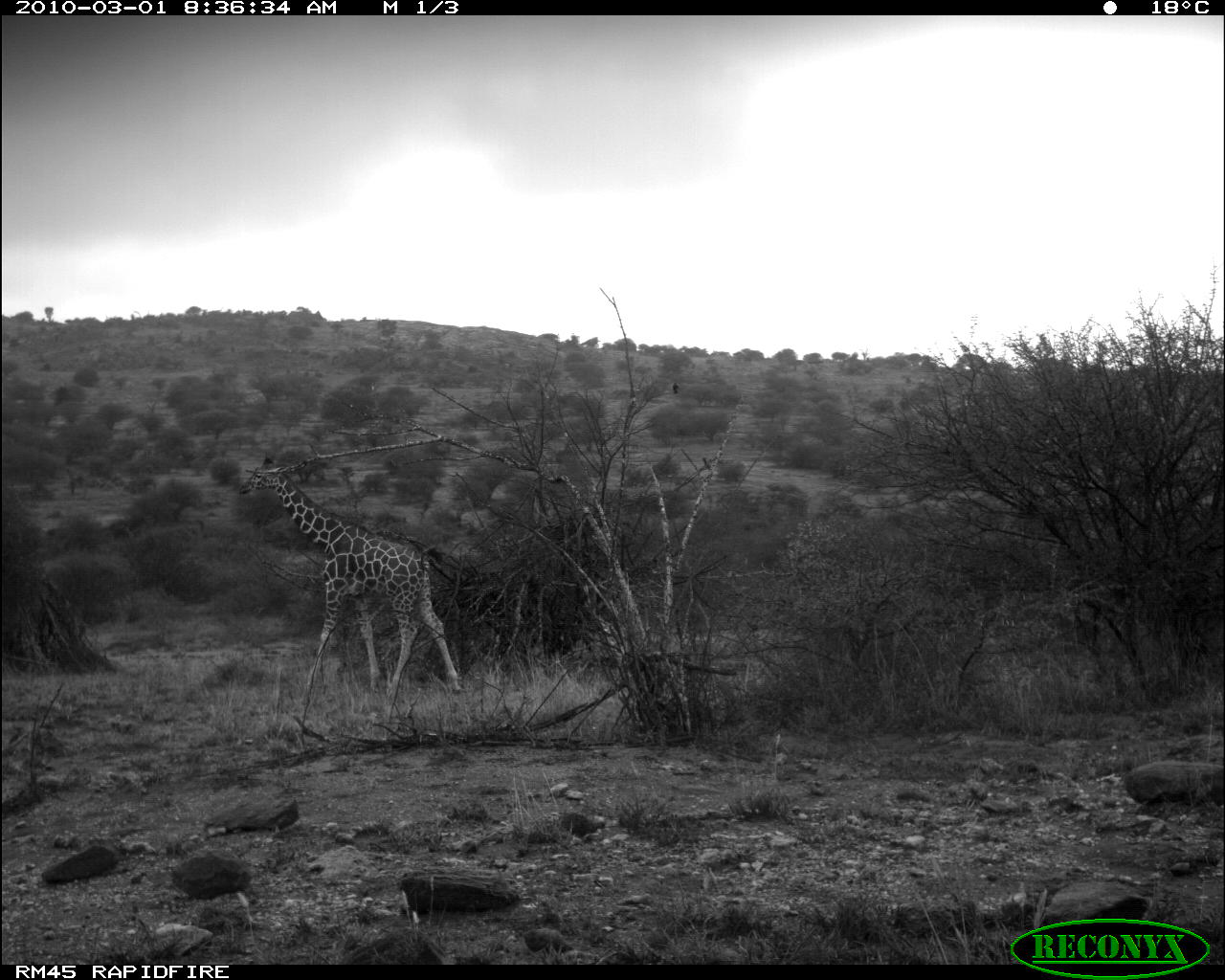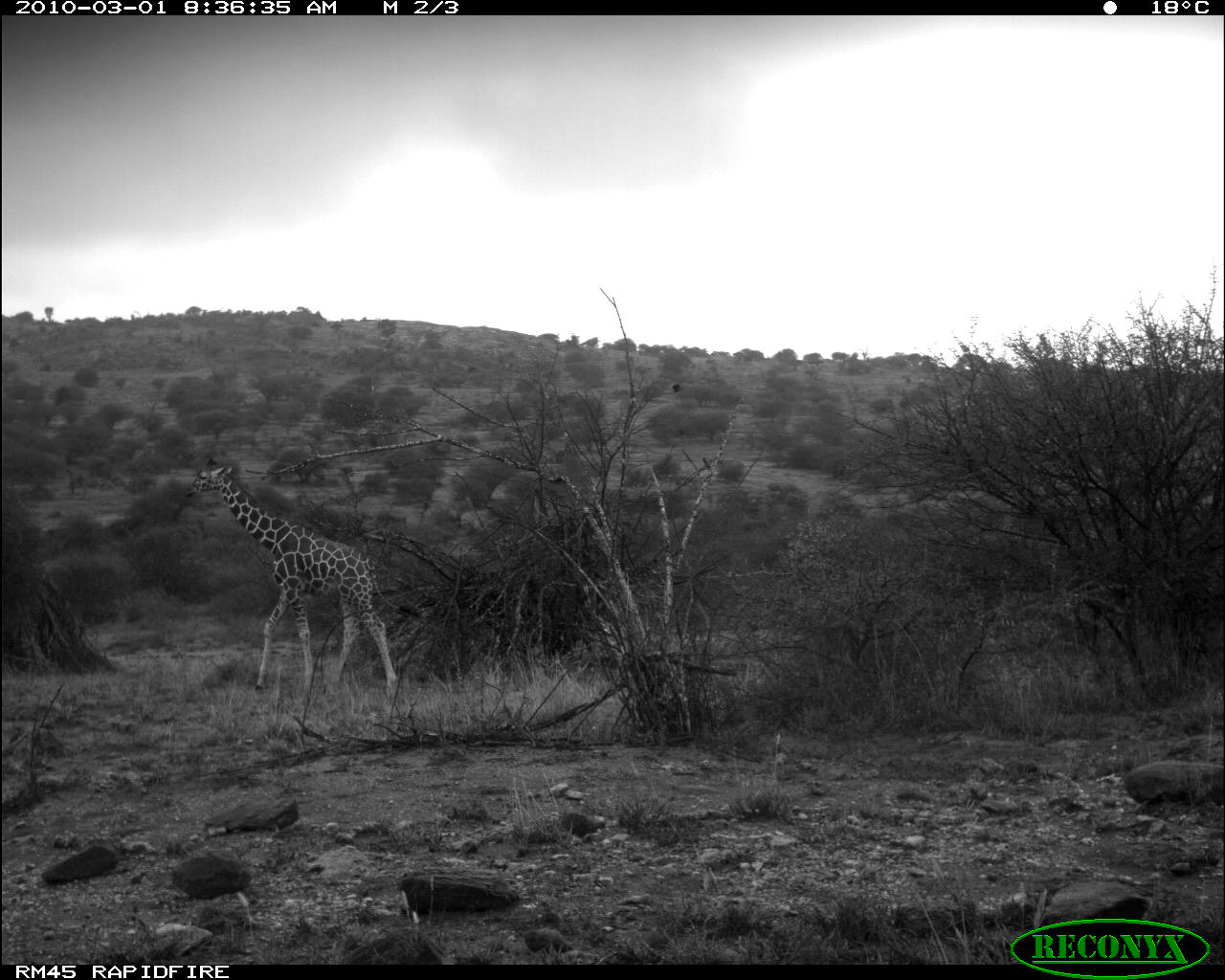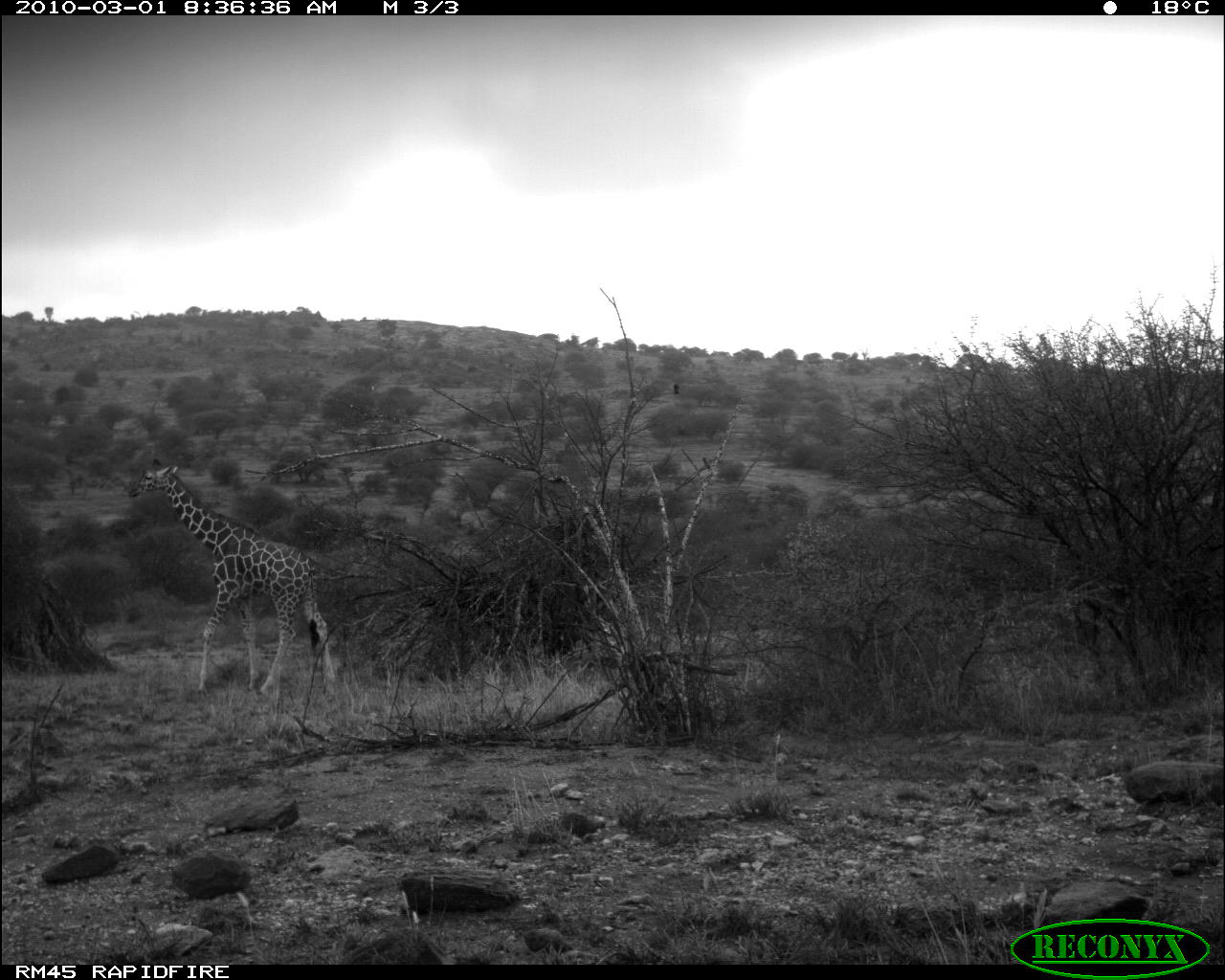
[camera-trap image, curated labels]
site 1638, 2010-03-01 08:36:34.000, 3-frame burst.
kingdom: Animalia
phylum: Chordata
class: Mammalia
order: Artiodactyla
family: Giraffidae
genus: Giraffa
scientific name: Giraffa camelopardalis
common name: giraffe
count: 1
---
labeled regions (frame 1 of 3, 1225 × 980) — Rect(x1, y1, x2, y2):
giraffa camelopardalis: Rect(236, 453, 465, 707)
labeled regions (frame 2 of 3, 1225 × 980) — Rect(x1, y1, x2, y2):
giraffa camelopardalis: Rect(186, 457, 401, 703)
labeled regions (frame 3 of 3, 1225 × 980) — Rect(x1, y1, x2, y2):
giraffa camelopardalis: Rect(127, 455, 342, 703)